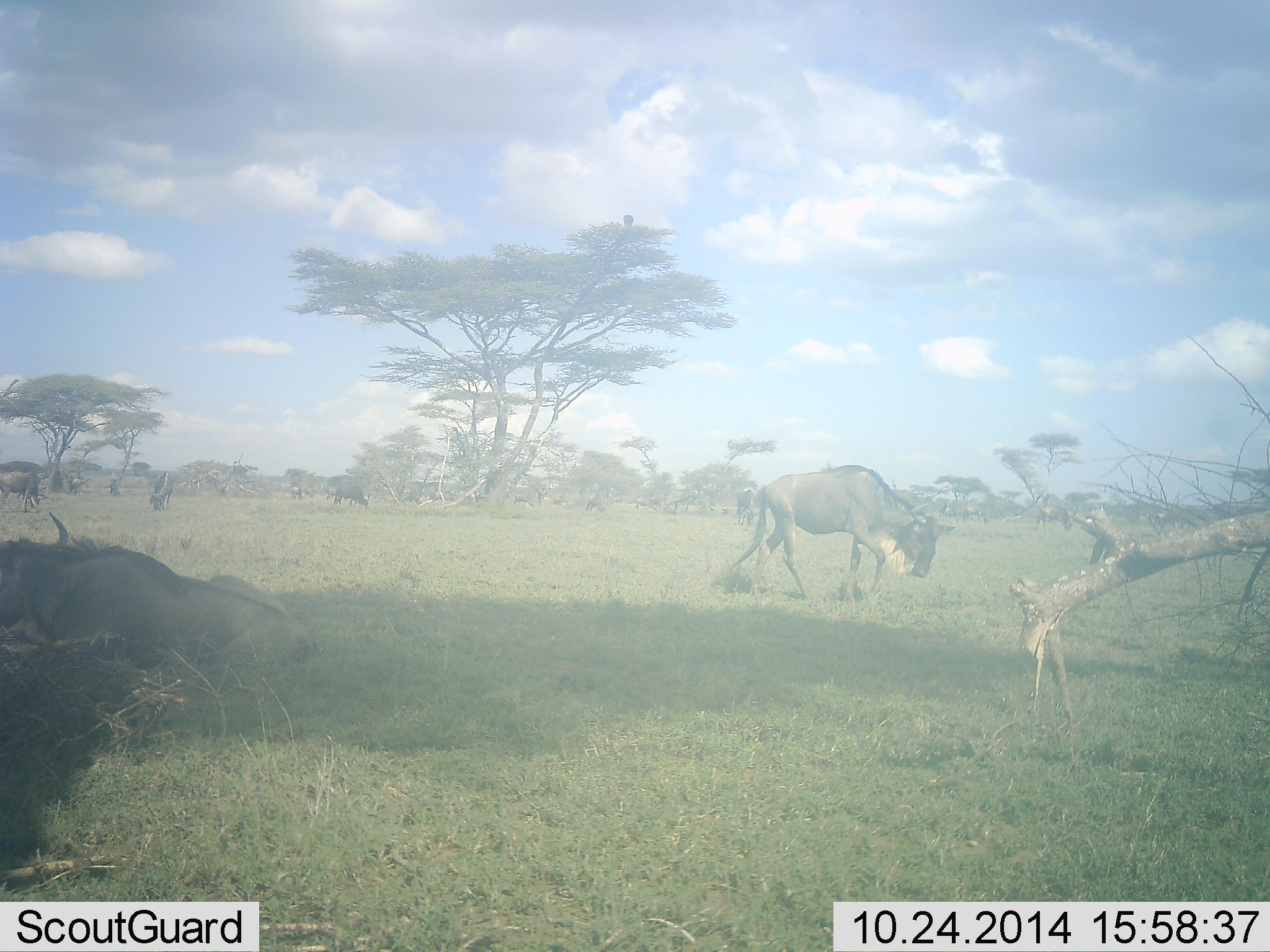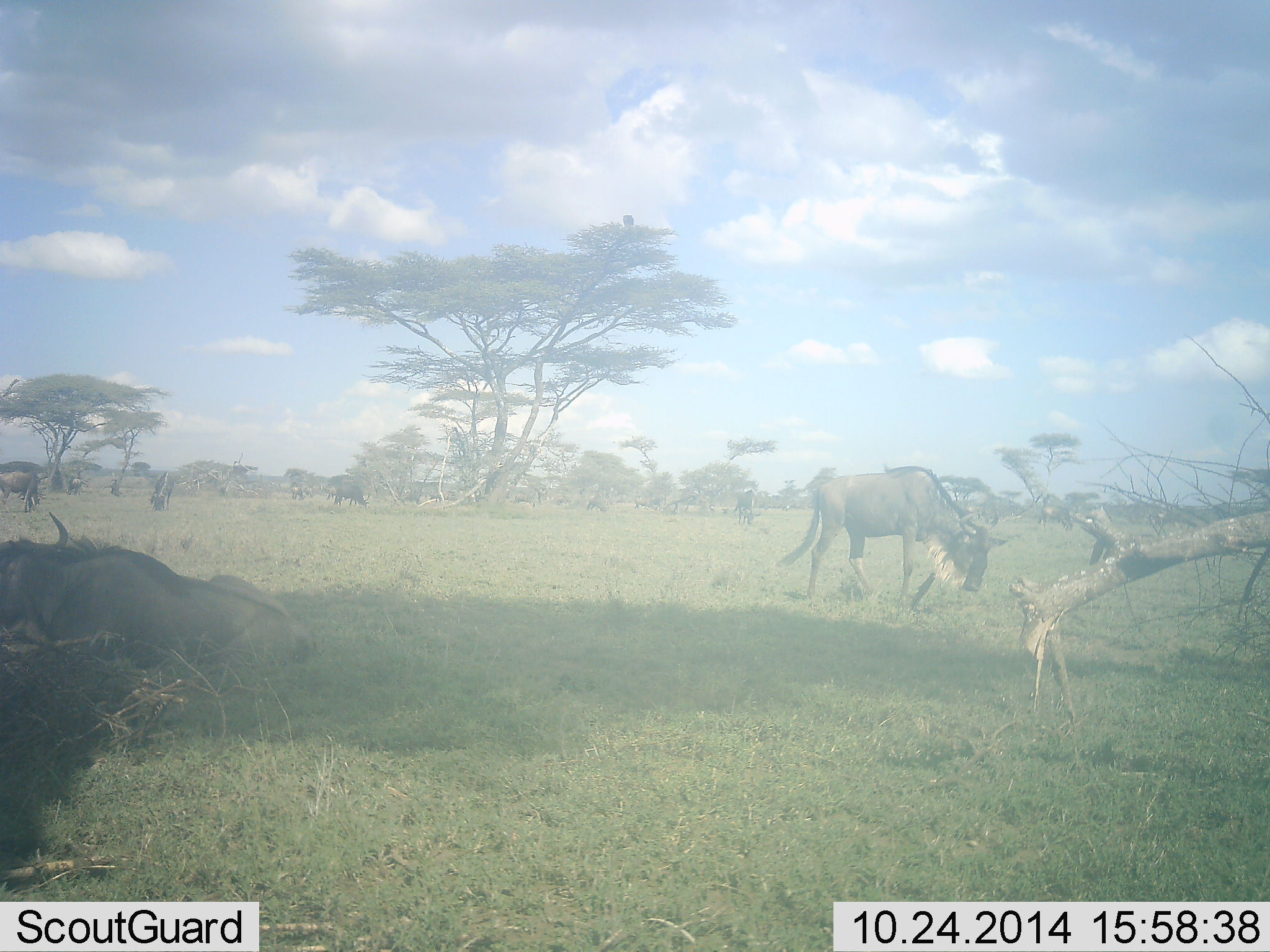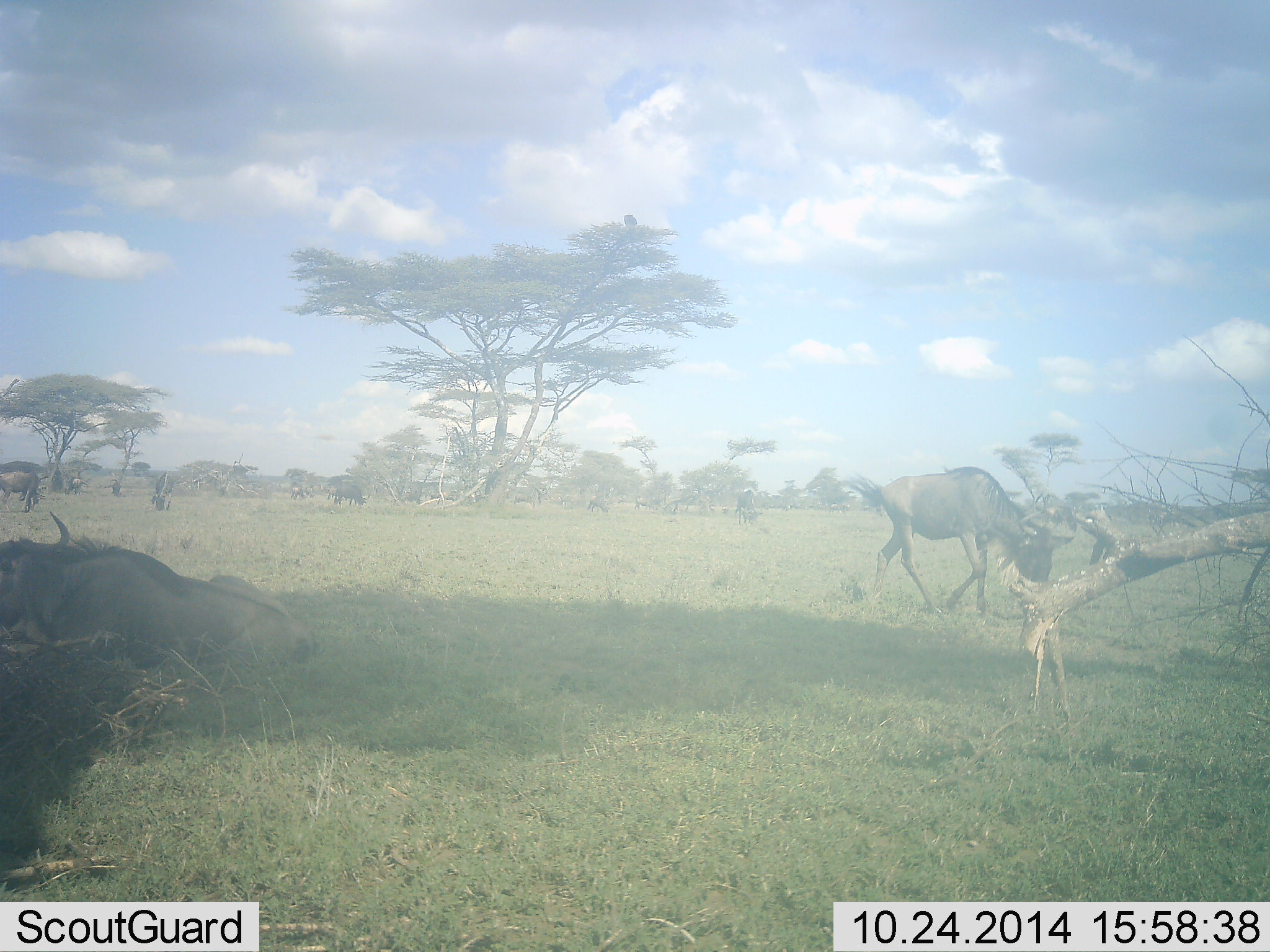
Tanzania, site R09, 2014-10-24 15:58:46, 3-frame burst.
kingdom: Animalia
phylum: Chordata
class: Mammalia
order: Artiodactyla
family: Bovidae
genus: Connochaetes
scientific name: Connochaetes taurinus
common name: blue wildebeest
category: wildebeest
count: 6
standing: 18%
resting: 45%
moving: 64%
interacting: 0%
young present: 0%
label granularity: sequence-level